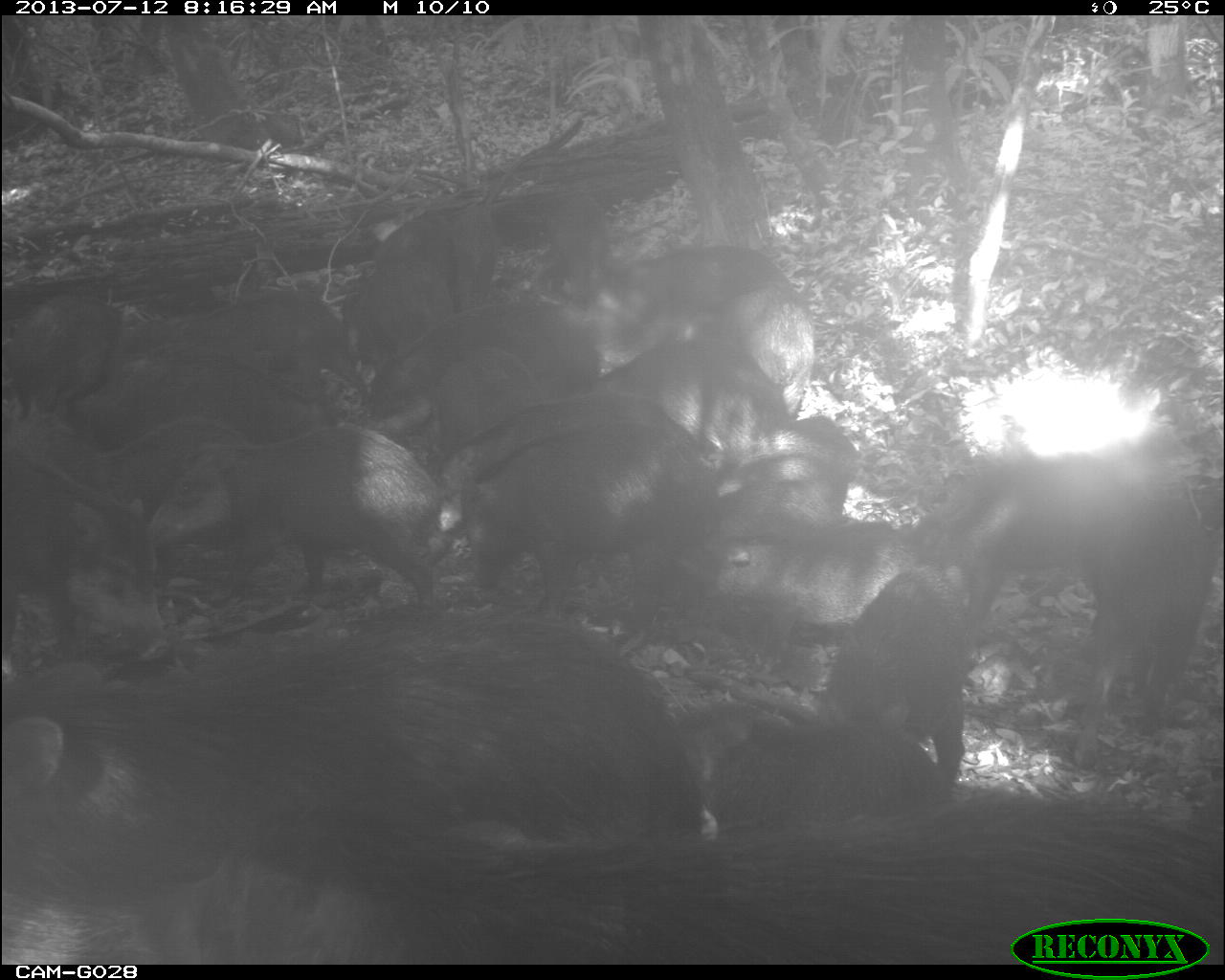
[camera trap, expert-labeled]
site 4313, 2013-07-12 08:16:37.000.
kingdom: Animalia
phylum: Chordata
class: Mammalia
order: Artiodactyla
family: Tayassuidae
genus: Tayassu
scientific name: Tayassu pecari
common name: white-lipped peccary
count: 20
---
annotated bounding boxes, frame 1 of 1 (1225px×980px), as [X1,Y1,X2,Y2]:
group: [0,192,1220,962]